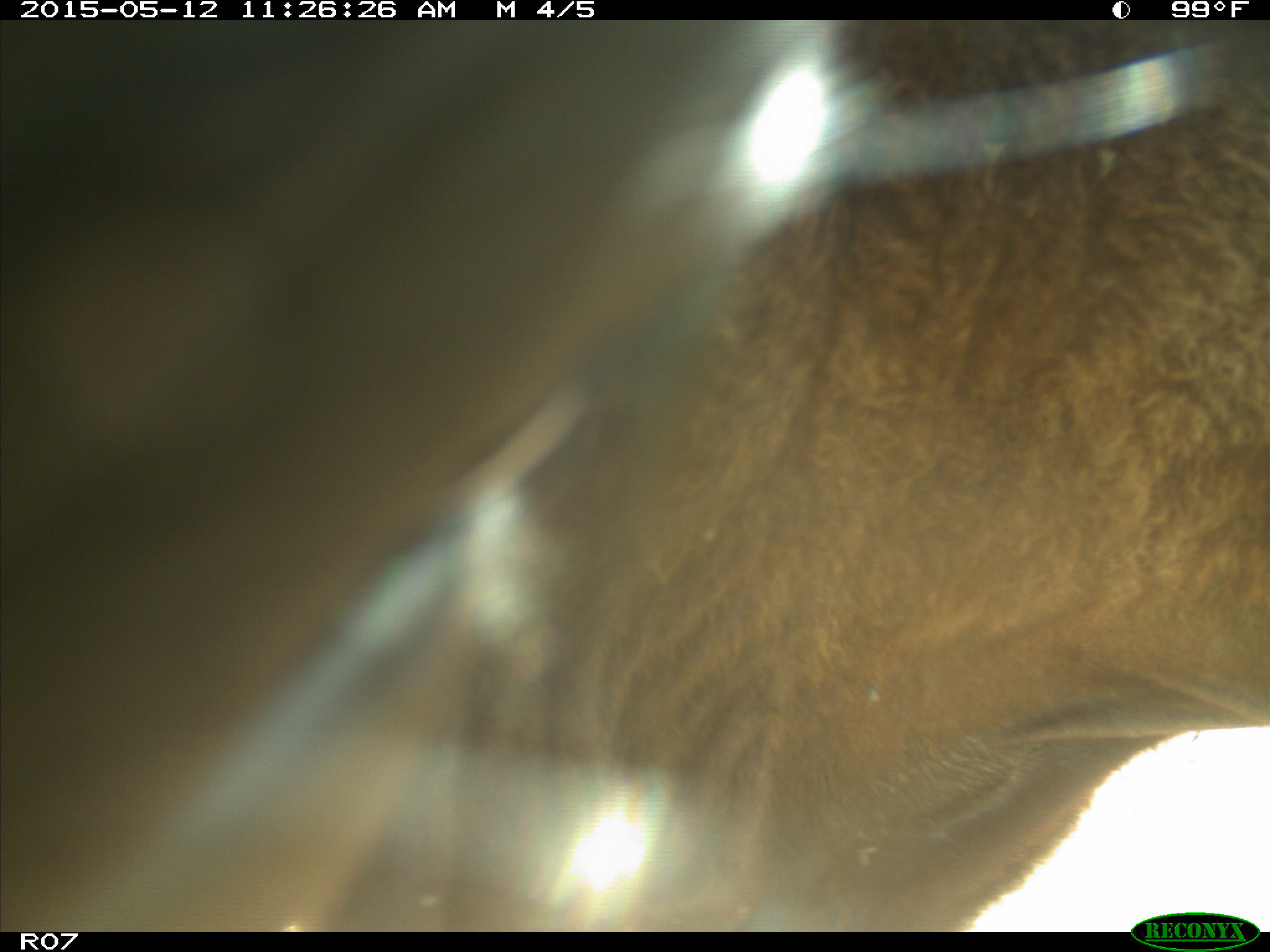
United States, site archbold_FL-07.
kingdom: Animalia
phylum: Chordata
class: Mammalia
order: Artiodactyla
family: Bovidae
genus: Bos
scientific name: Bos taurus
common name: domestic cow